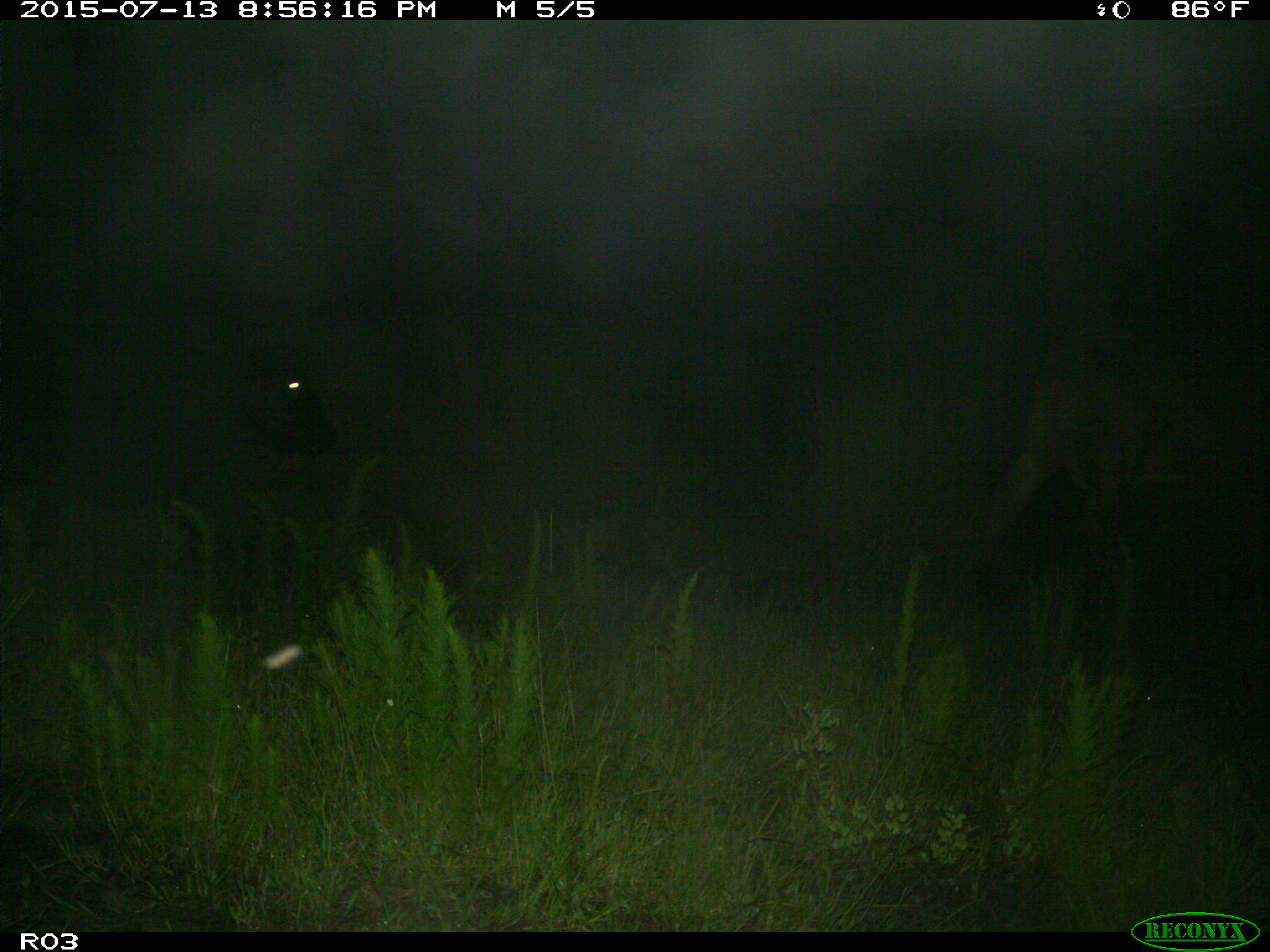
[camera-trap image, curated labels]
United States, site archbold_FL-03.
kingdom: Animalia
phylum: Chordata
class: Mammalia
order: Artiodactyla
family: Bovidae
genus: Bos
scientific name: Bos taurus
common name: domestic cow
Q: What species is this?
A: Bos taurus (domestic cow).